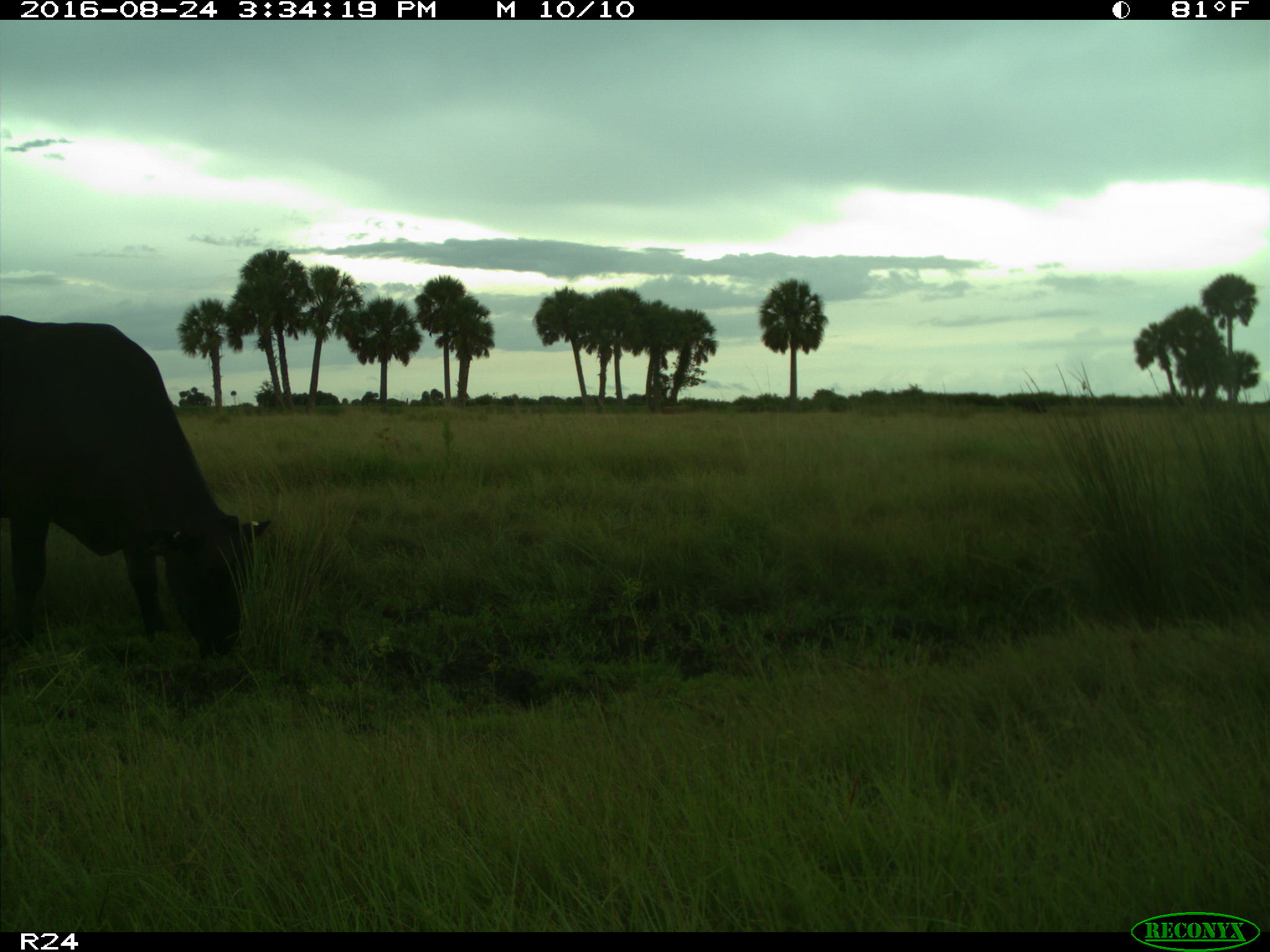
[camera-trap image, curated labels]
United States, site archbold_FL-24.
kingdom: Animalia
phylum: Chordata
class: Mammalia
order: Artiodactyla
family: Bovidae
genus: Bos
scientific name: Bos taurus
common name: domestic cow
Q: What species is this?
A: Bos taurus (domestic cow).